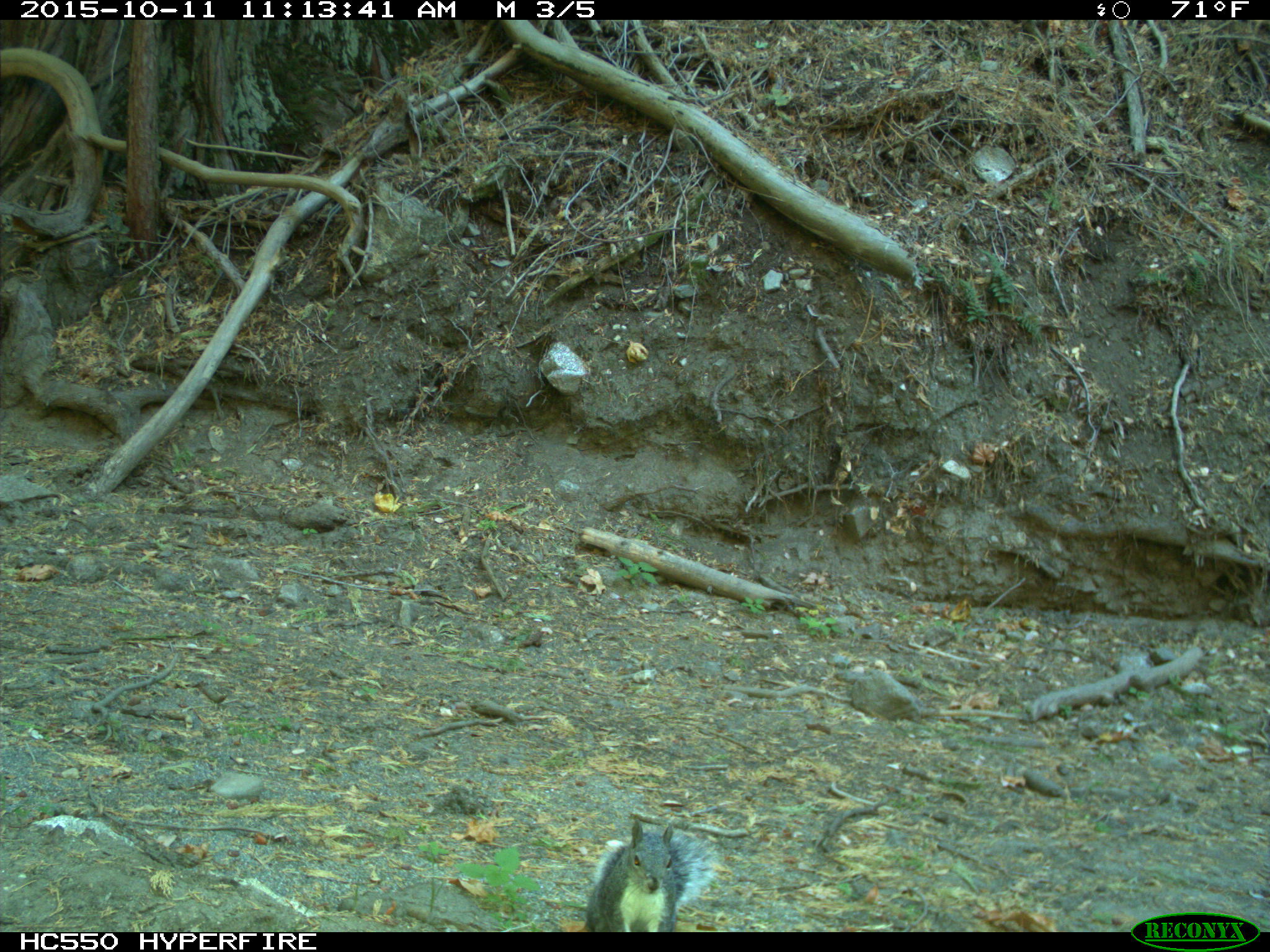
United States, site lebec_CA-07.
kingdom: Animalia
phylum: Chordata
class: Mammalia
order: Rodentia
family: Sciuridae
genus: Sciurus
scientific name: Sciurus carolinensis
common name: eastern gray squirrel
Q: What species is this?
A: Sciurus carolinensis (eastern gray squirrel).